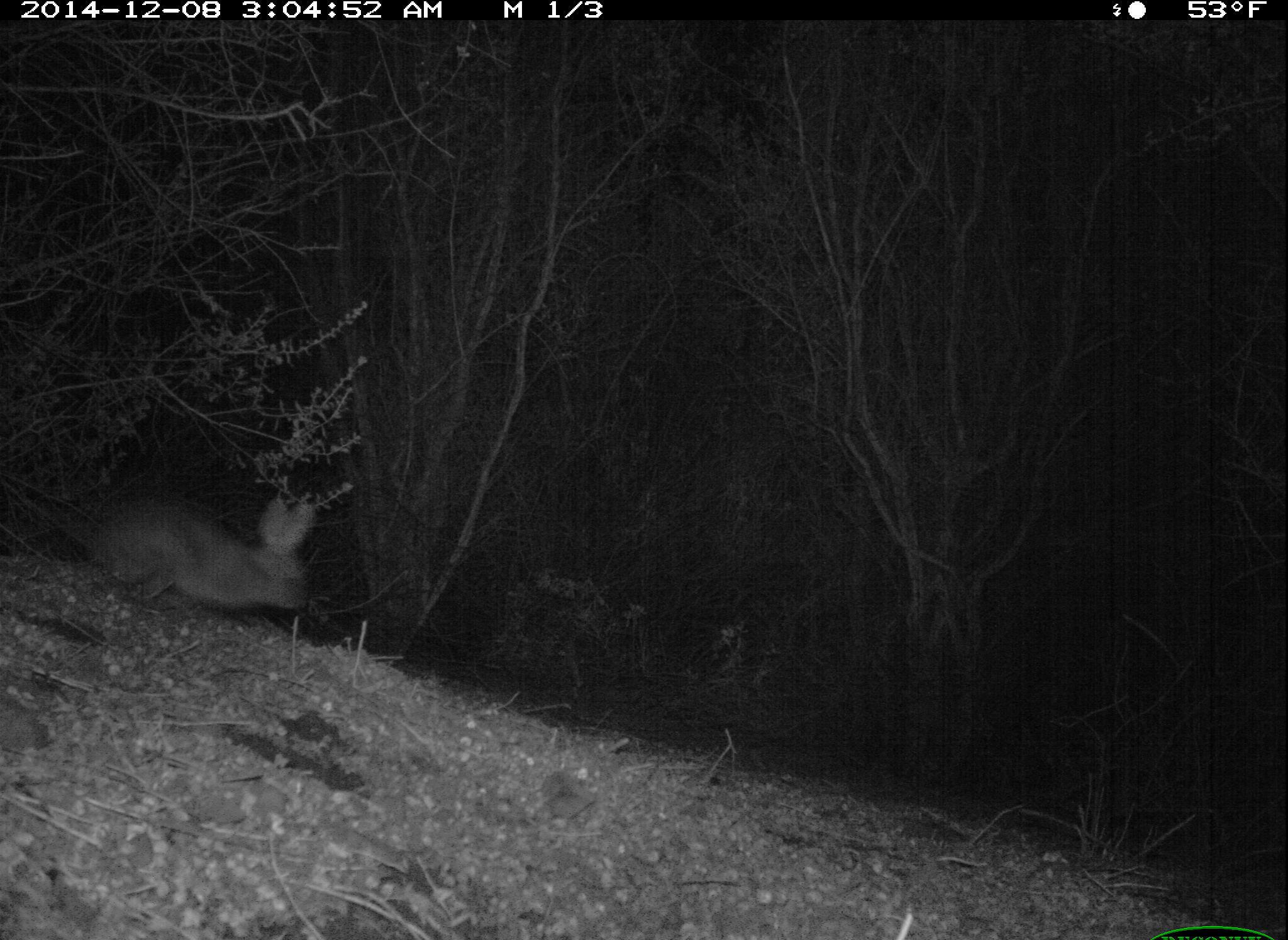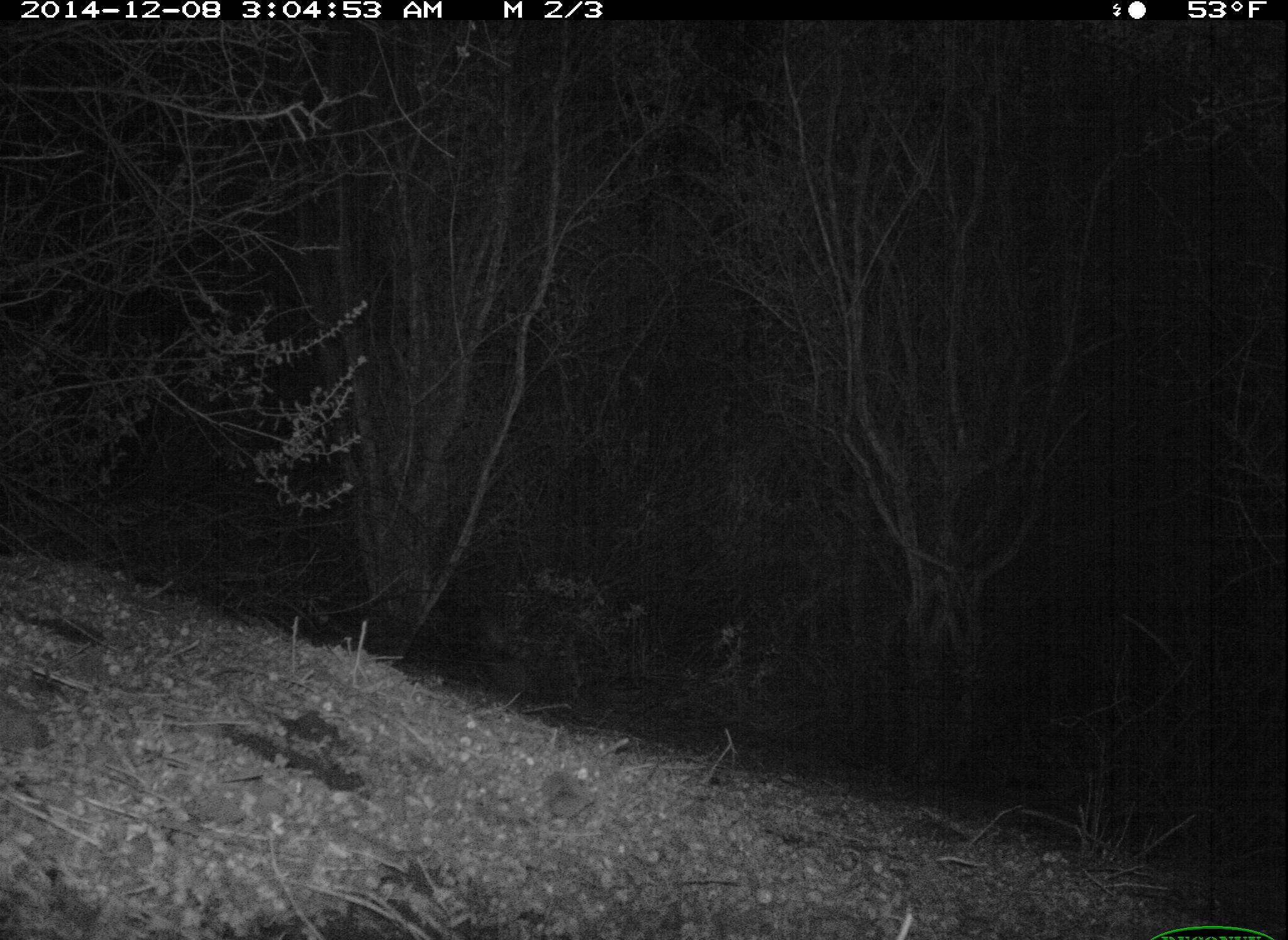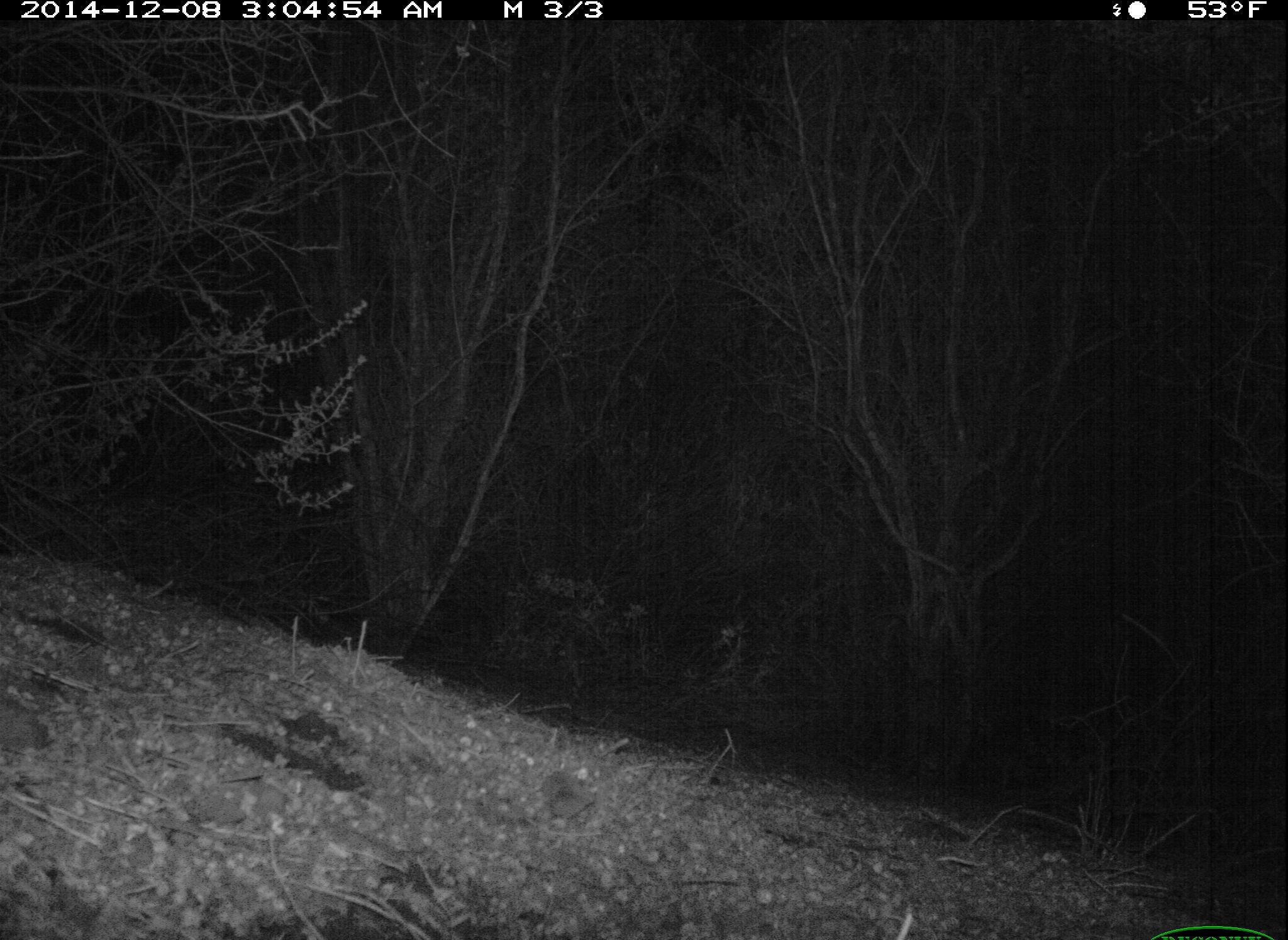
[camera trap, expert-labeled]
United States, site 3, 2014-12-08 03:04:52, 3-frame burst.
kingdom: Animalia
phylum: Chordata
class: Mammalia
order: Lagomorpha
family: Leporidae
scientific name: Leporidae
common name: rabbits and hares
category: rabbit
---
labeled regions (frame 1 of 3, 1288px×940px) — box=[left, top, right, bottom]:
rabbit: box=[97, 490, 318, 608]